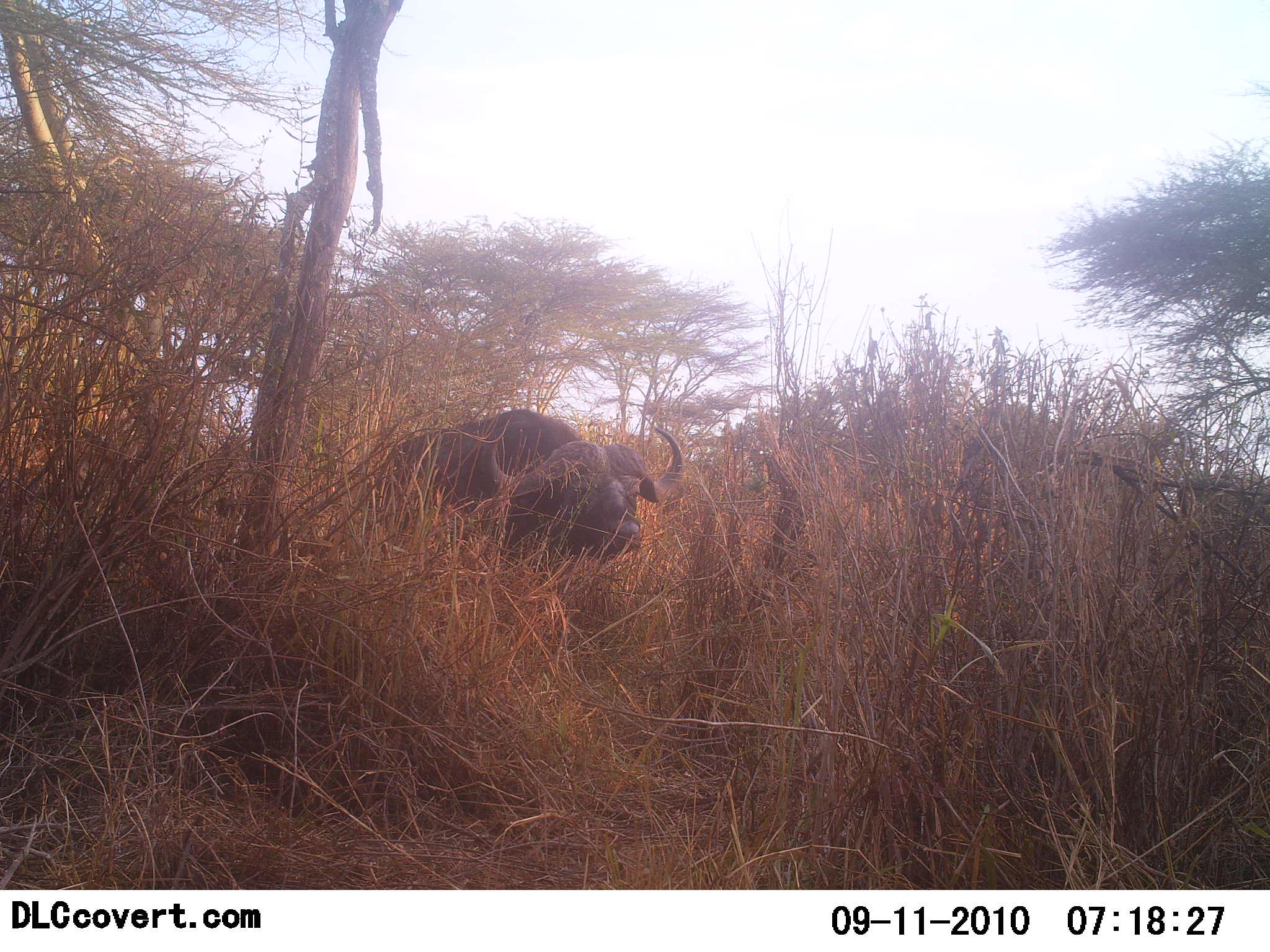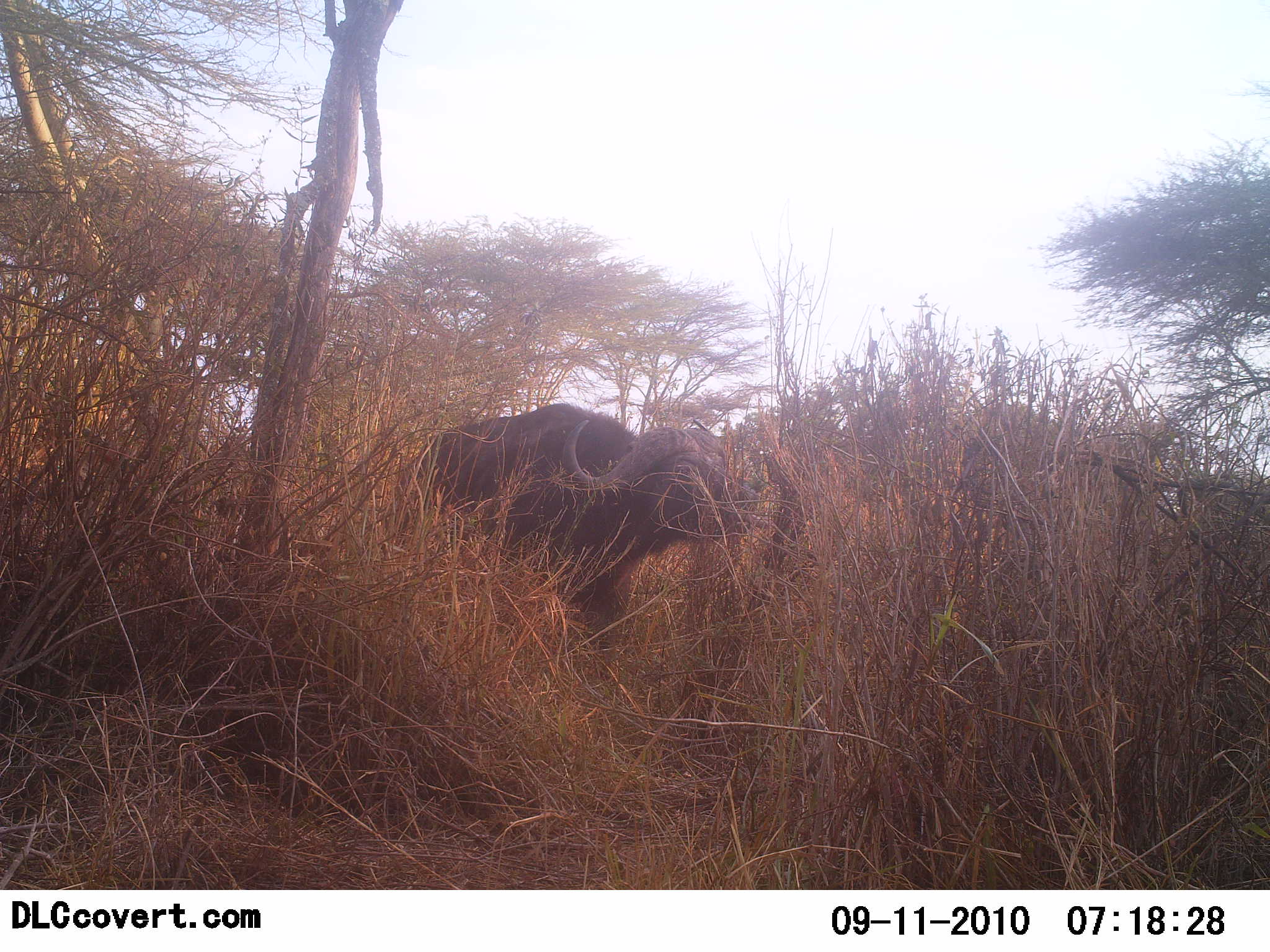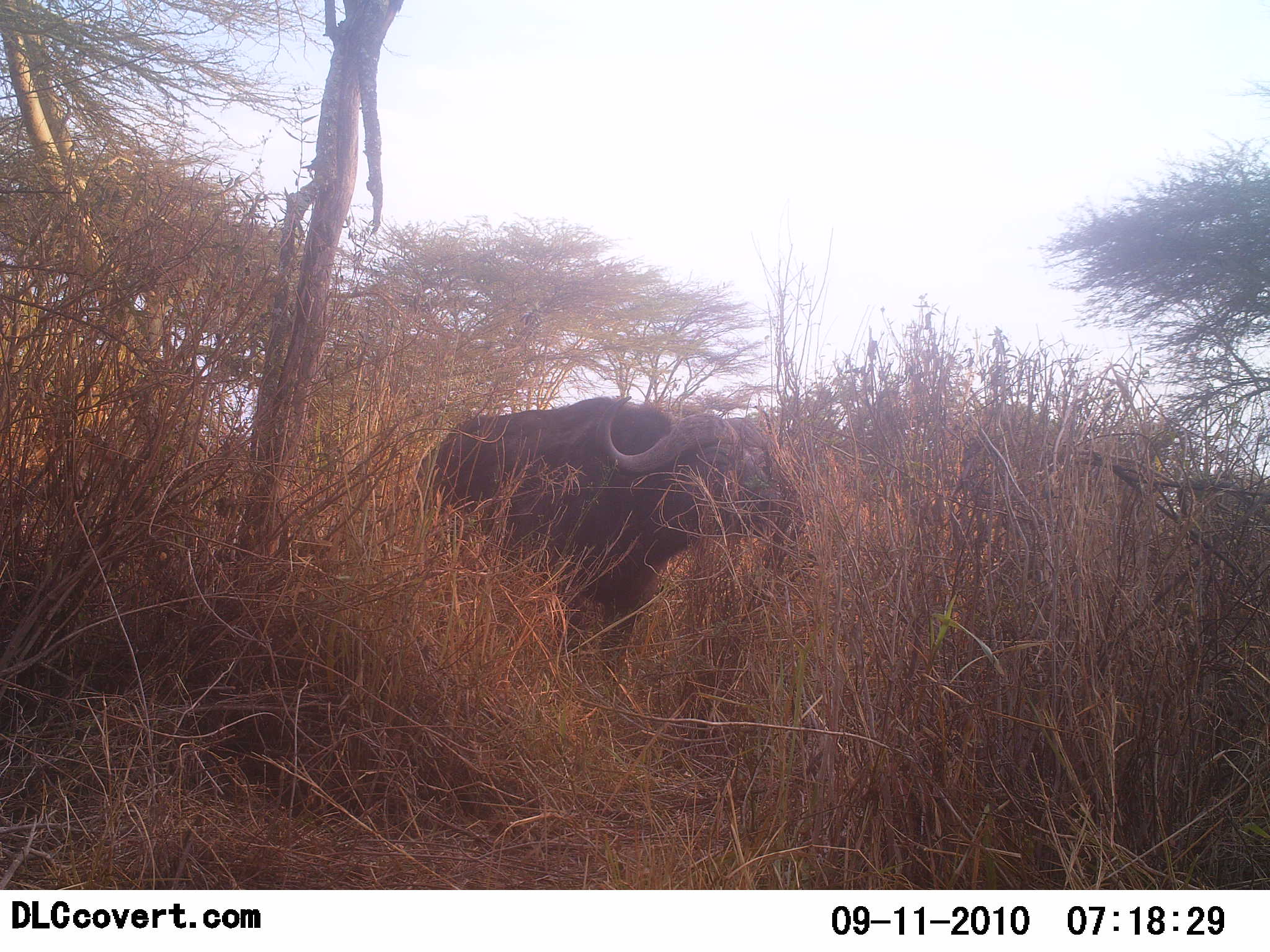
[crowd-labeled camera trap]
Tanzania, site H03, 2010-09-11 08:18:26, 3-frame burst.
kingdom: Animalia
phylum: Chordata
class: Mammalia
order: Artiodactyla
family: Bovidae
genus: Syncerus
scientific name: Syncerus caffer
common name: cape buffalo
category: buffalo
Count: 1.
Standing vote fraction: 8%.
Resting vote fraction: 0%.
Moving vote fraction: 92%.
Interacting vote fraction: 0%.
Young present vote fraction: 0%.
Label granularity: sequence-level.